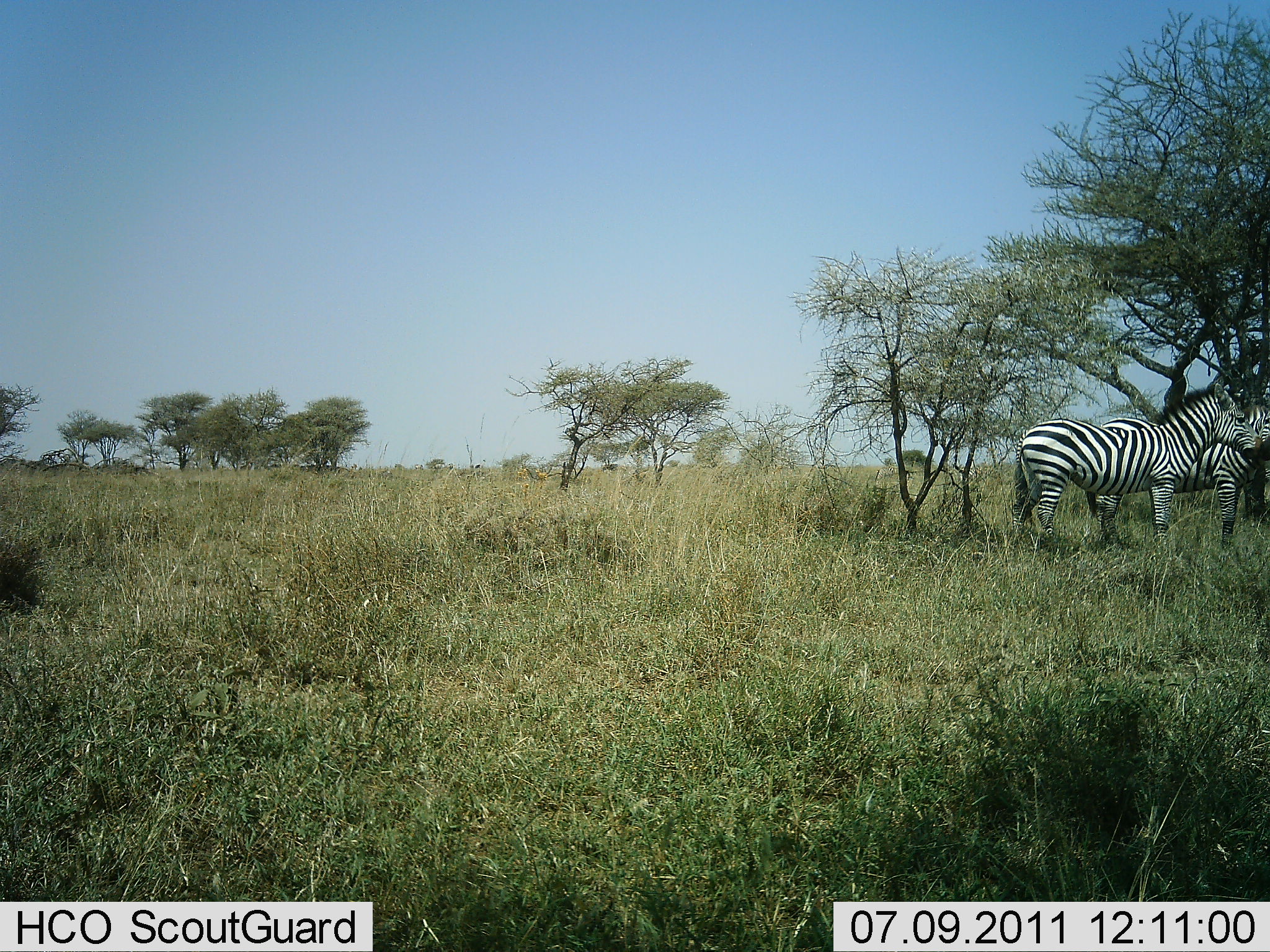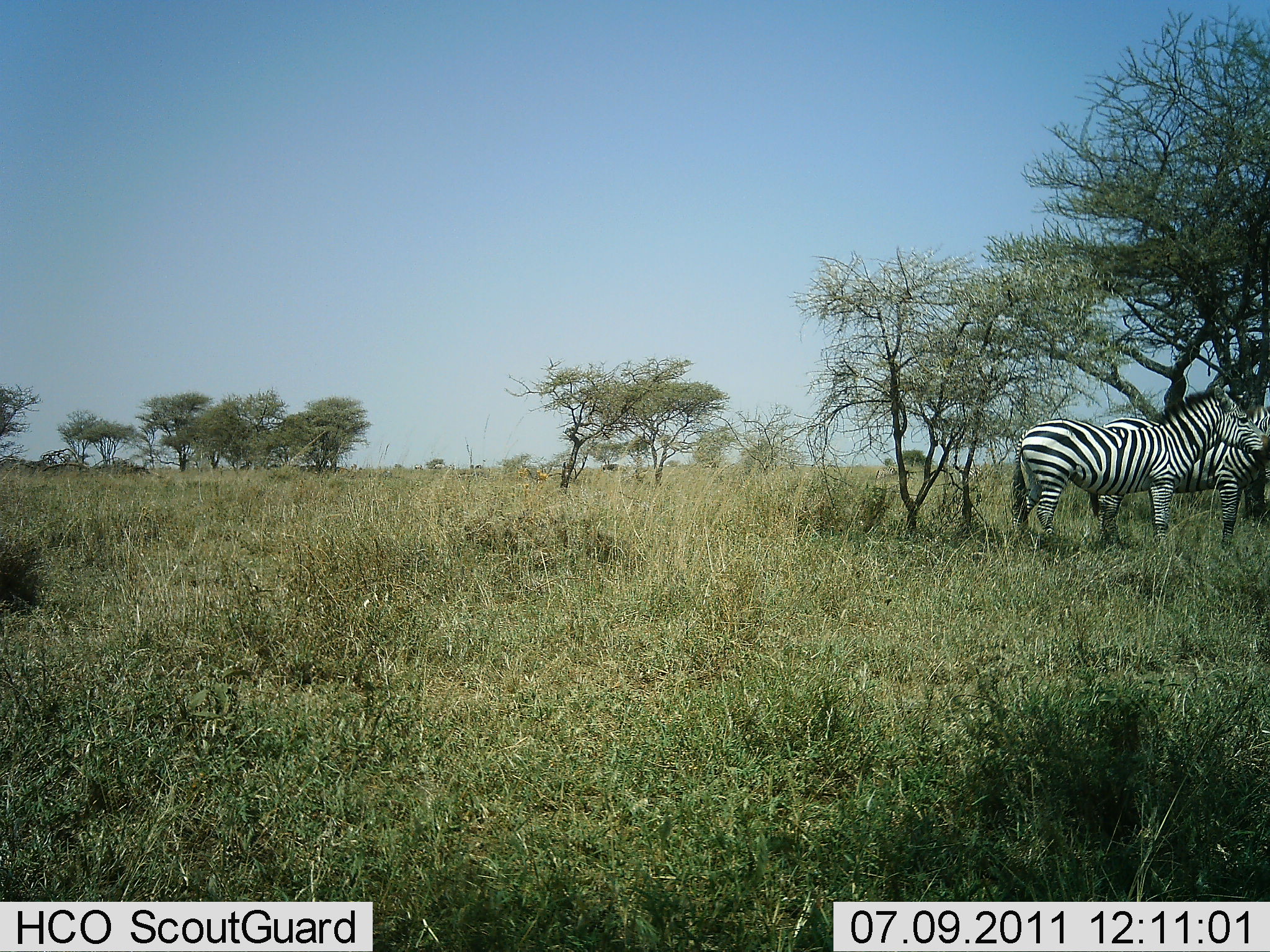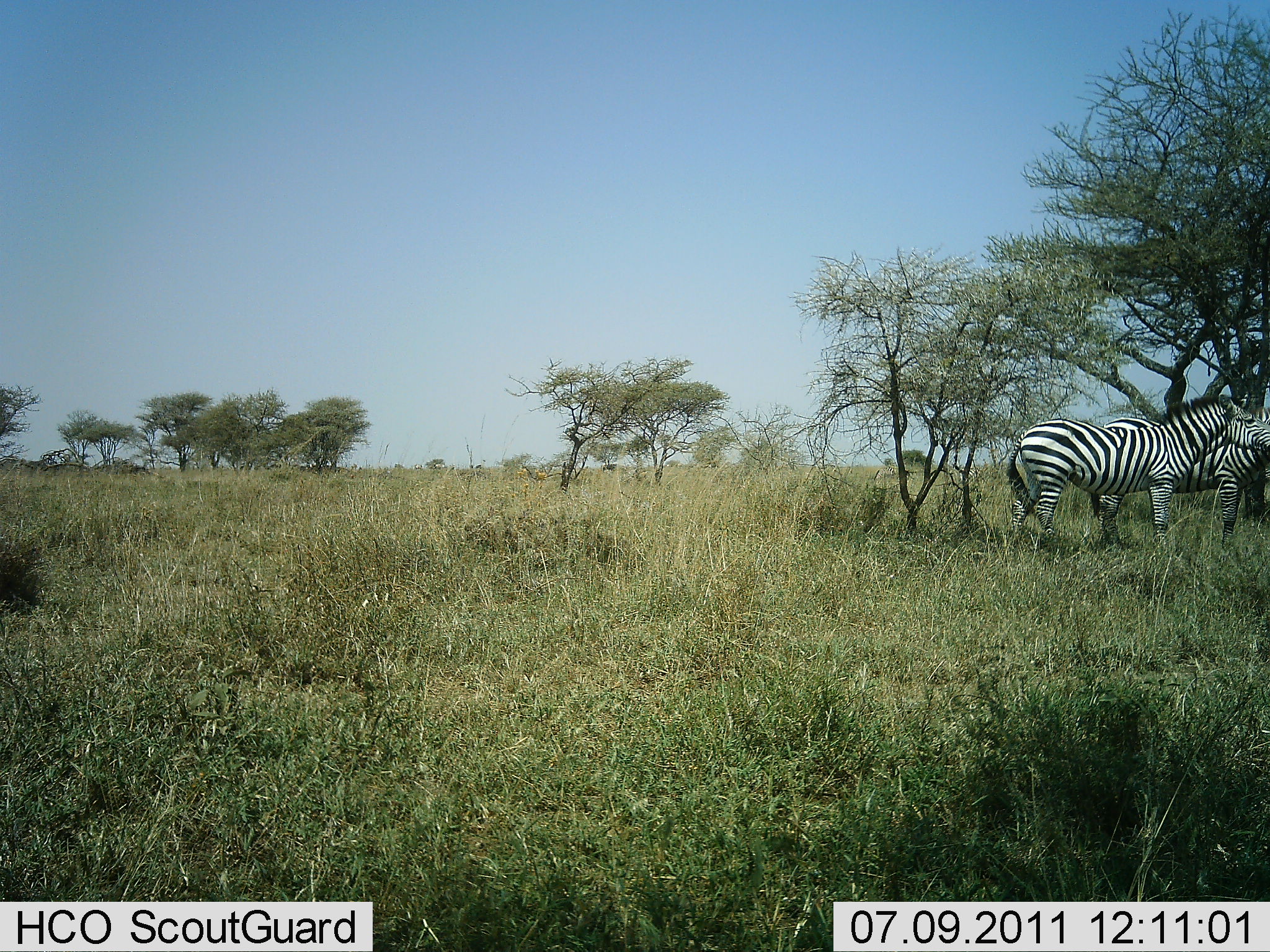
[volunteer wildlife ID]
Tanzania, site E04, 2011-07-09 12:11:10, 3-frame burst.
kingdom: Animalia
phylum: Chordata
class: Mammalia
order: Perissodactyla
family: Equidae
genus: Equus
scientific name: Equus quagga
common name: plains zebra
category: zebra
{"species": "zebra (plains zebra) (Equus quagga)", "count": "2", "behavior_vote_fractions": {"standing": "100%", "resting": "0%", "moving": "0%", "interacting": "20%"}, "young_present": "0%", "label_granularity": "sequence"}